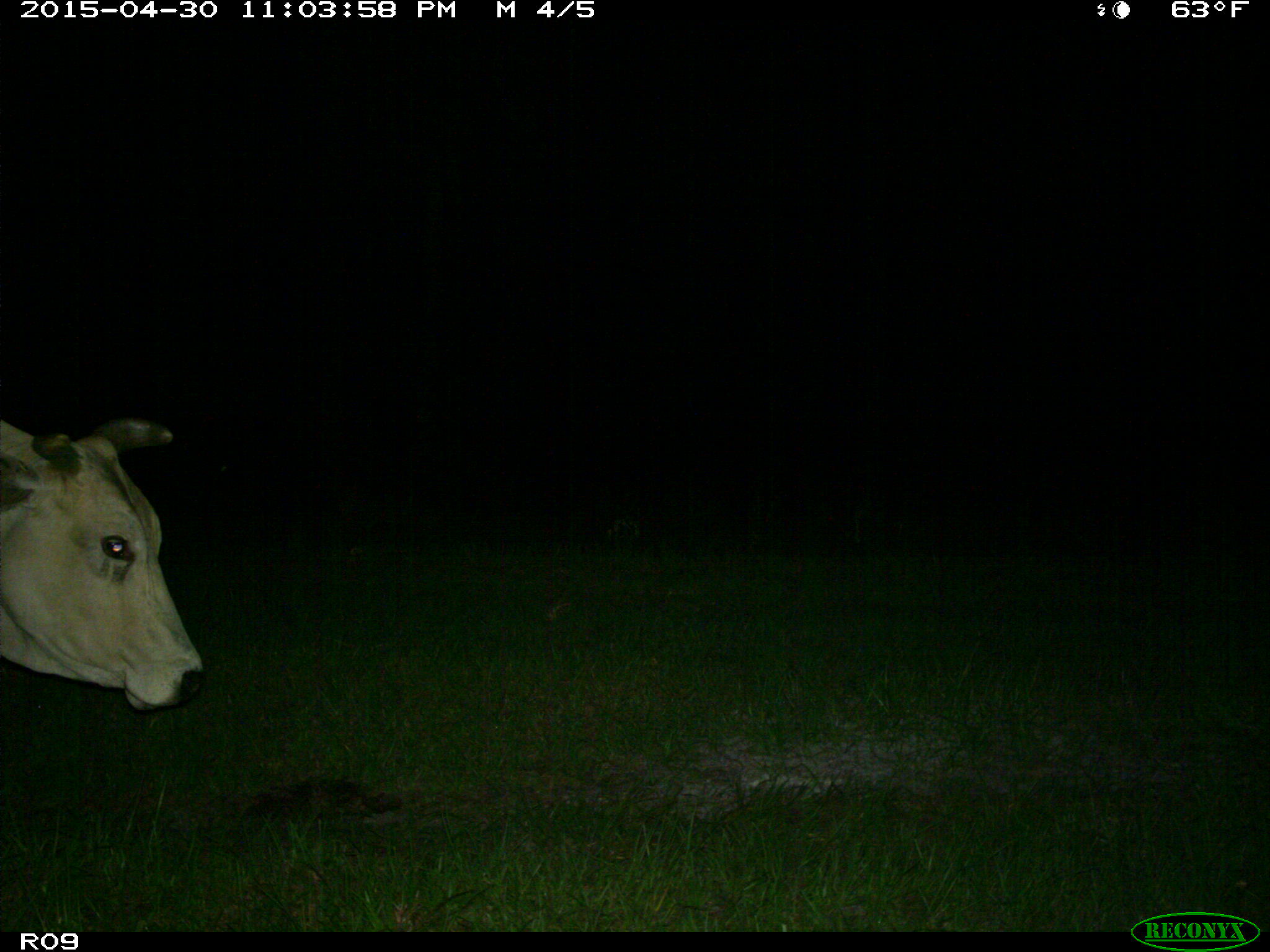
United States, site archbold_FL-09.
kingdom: Animalia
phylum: Chordata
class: Mammalia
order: Artiodactyla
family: Bovidae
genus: Bos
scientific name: Bos taurus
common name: domestic cow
Bos taurus (domestic cow).